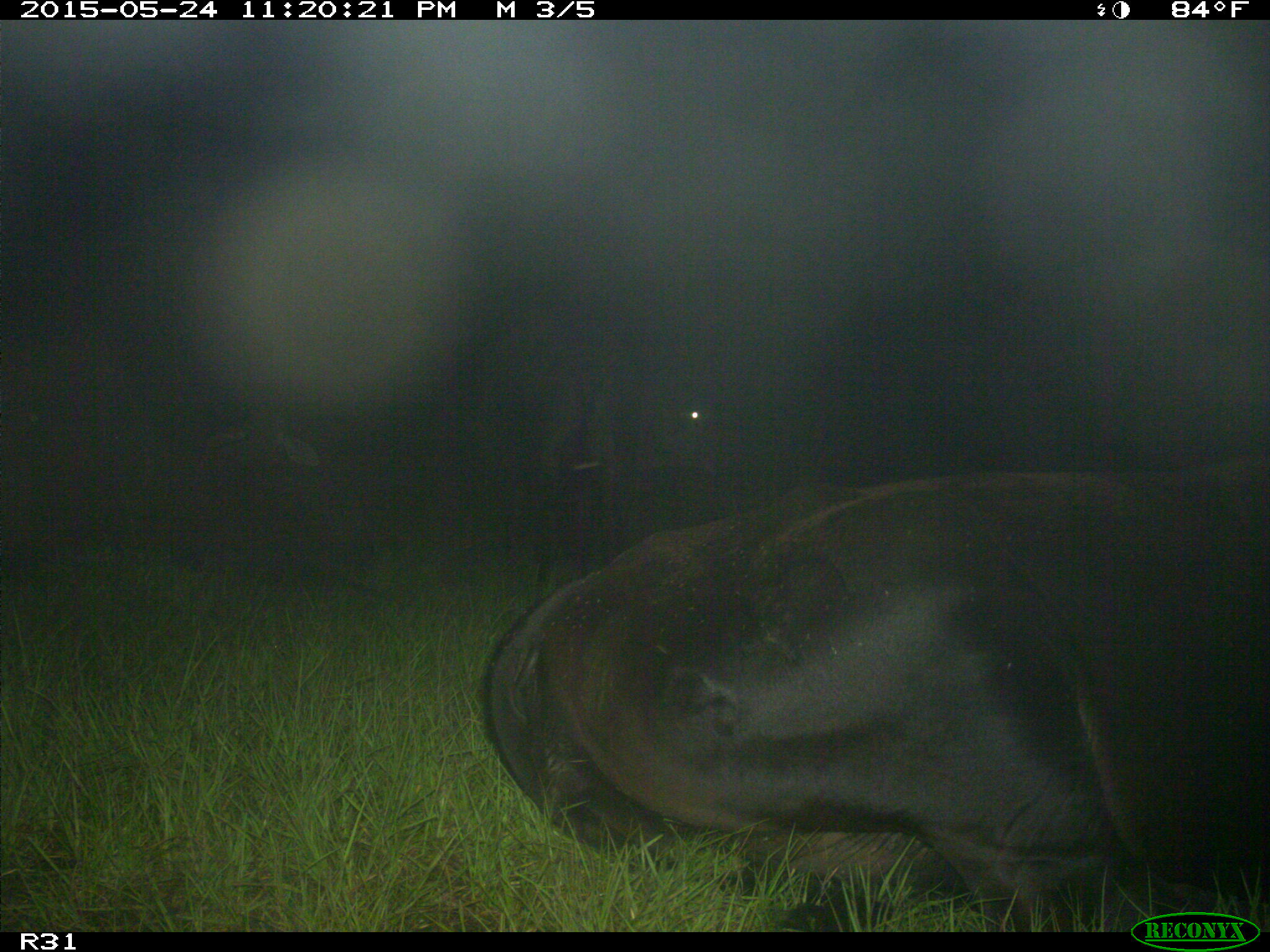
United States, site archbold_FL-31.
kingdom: Animalia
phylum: Chordata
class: Mammalia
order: Artiodactyla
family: Bovidae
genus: Bos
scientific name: Bos taurus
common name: domestic cow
Bos taurus (domestic cow).